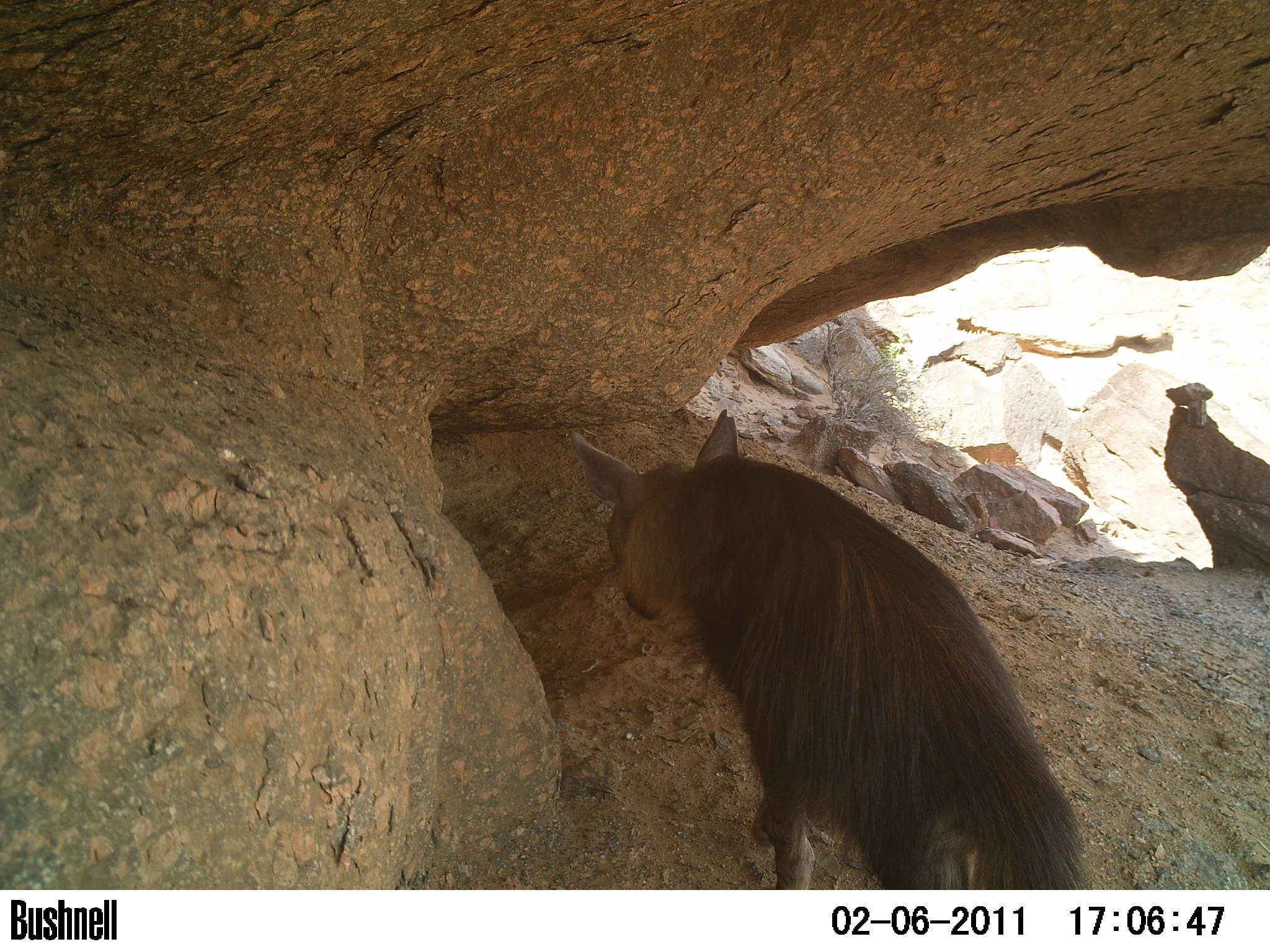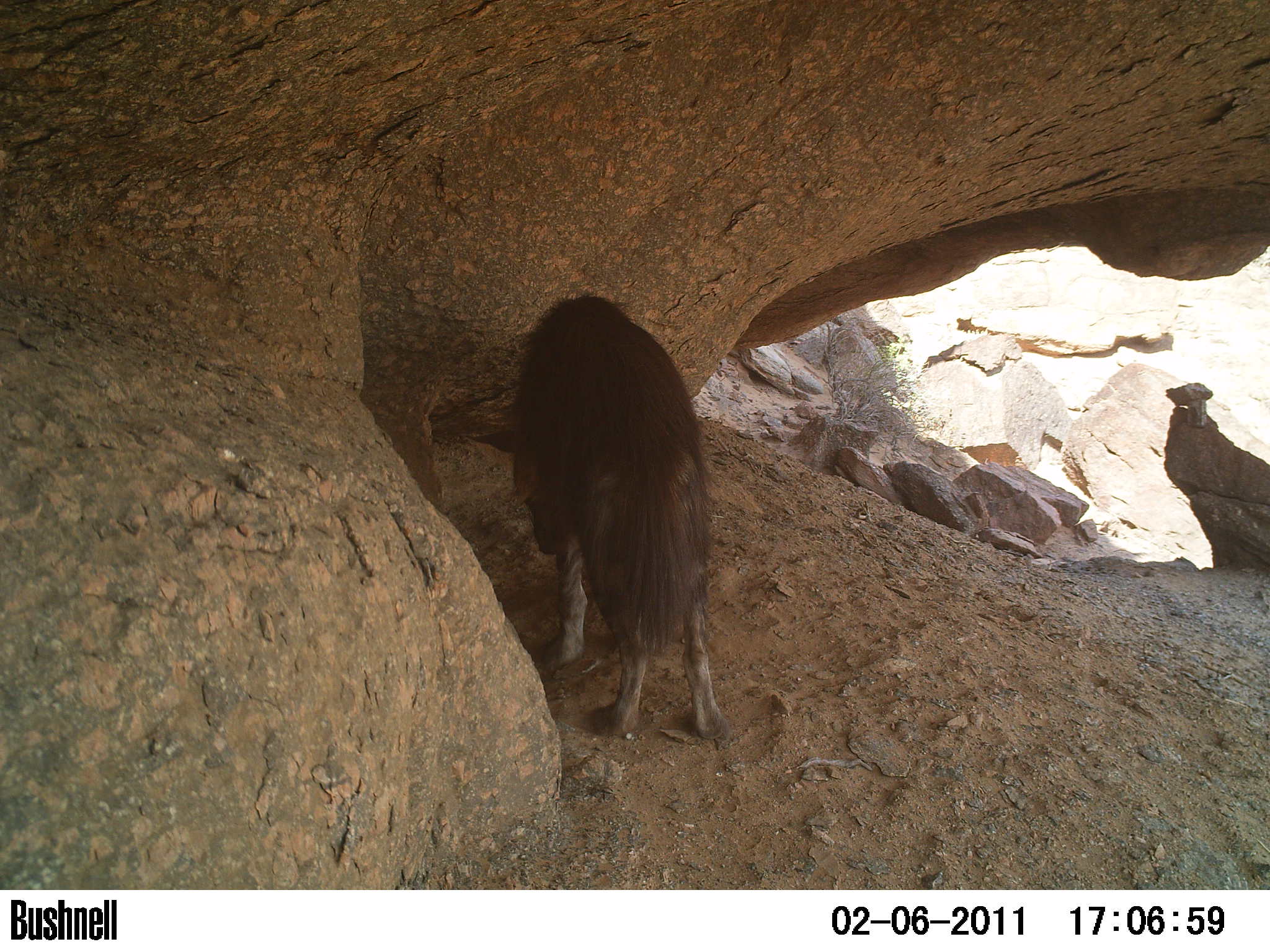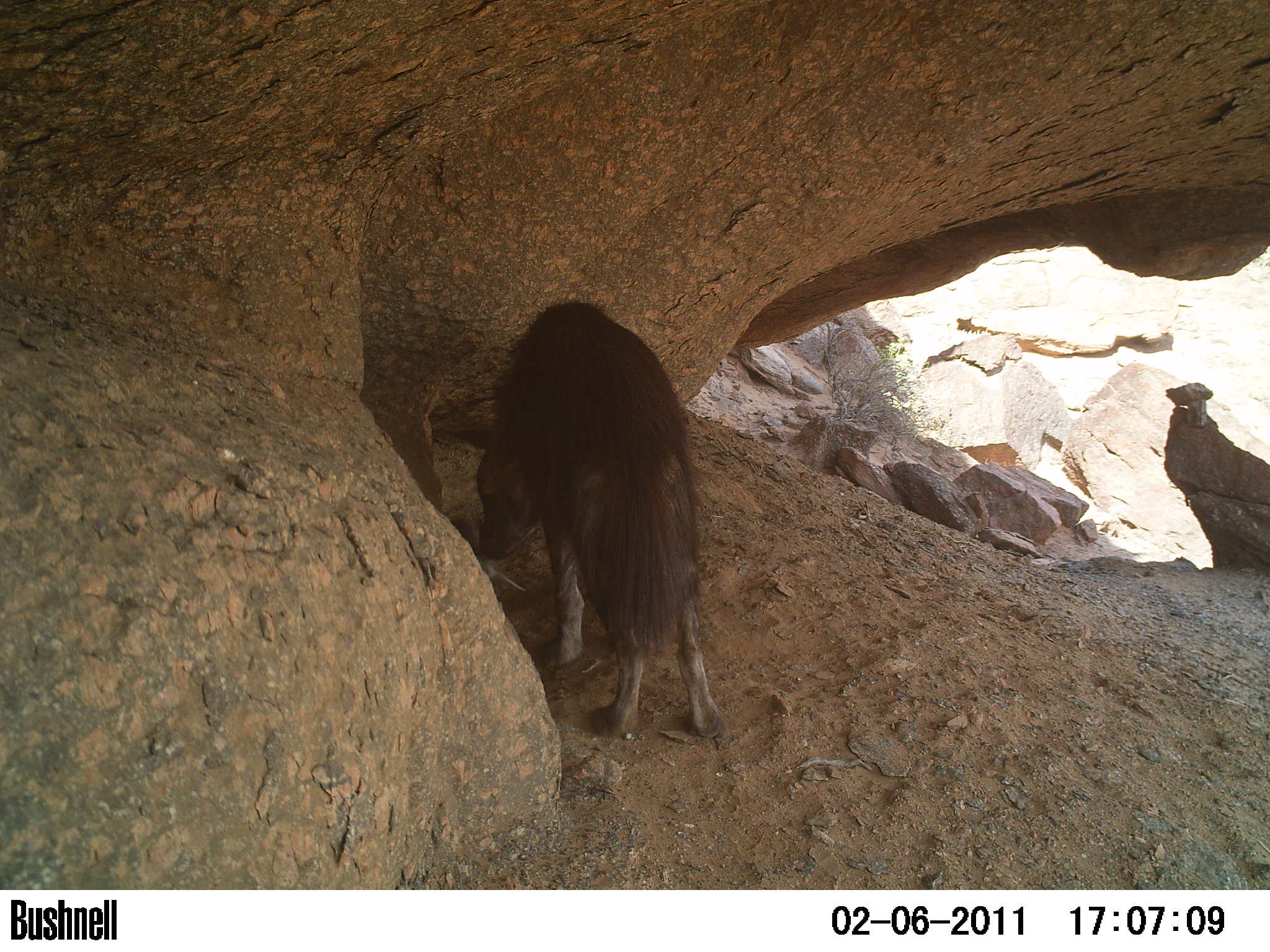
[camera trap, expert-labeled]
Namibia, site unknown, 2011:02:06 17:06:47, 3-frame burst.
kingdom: Animalia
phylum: Chordata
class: Mammalia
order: Carnivora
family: Hyaenidae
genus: Parahyaena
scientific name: Parahyaena brunnea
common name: brown hyena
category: hyaena brunnea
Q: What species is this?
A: Hyaena brunnea (brown hyena) (Parahyaena brunnea).